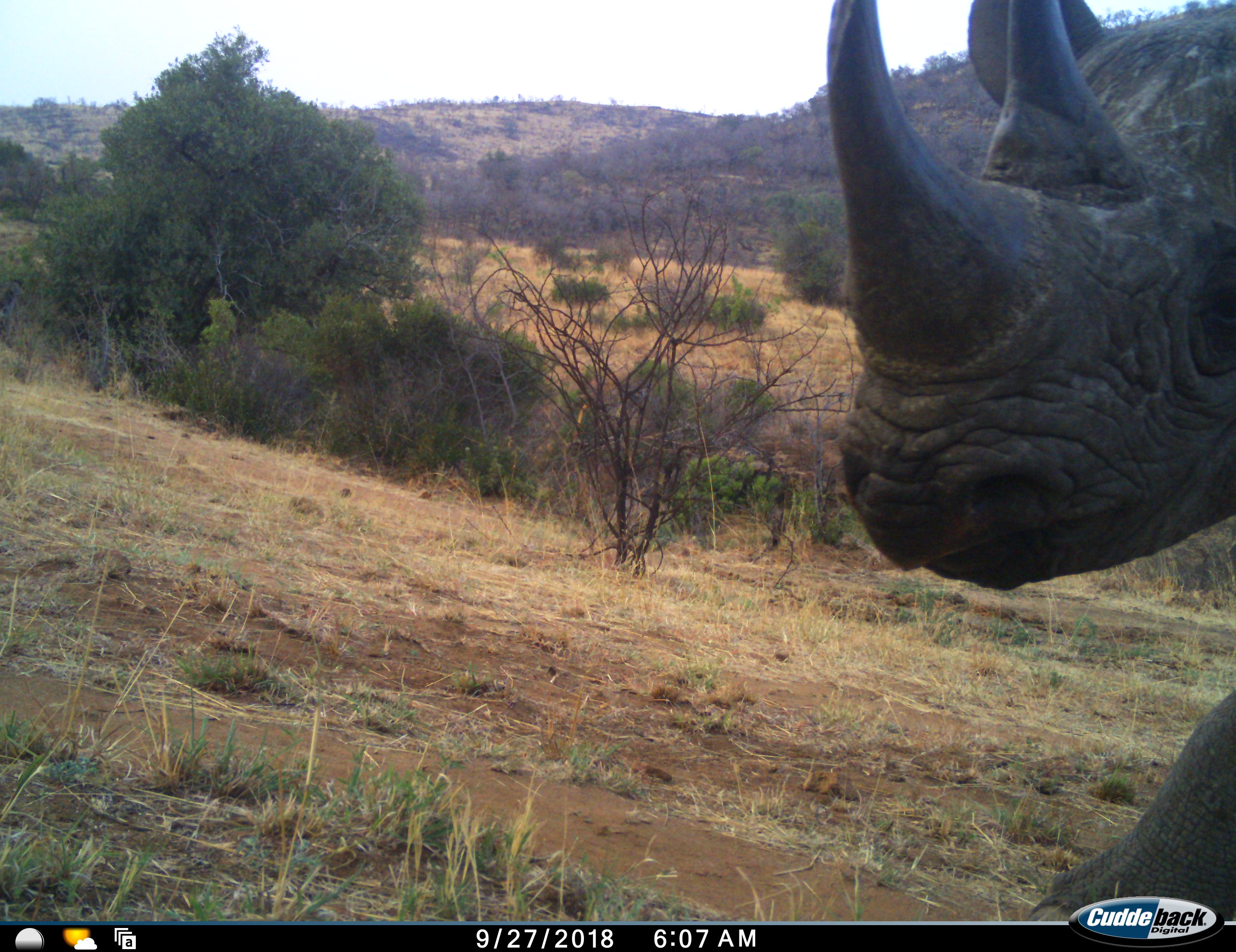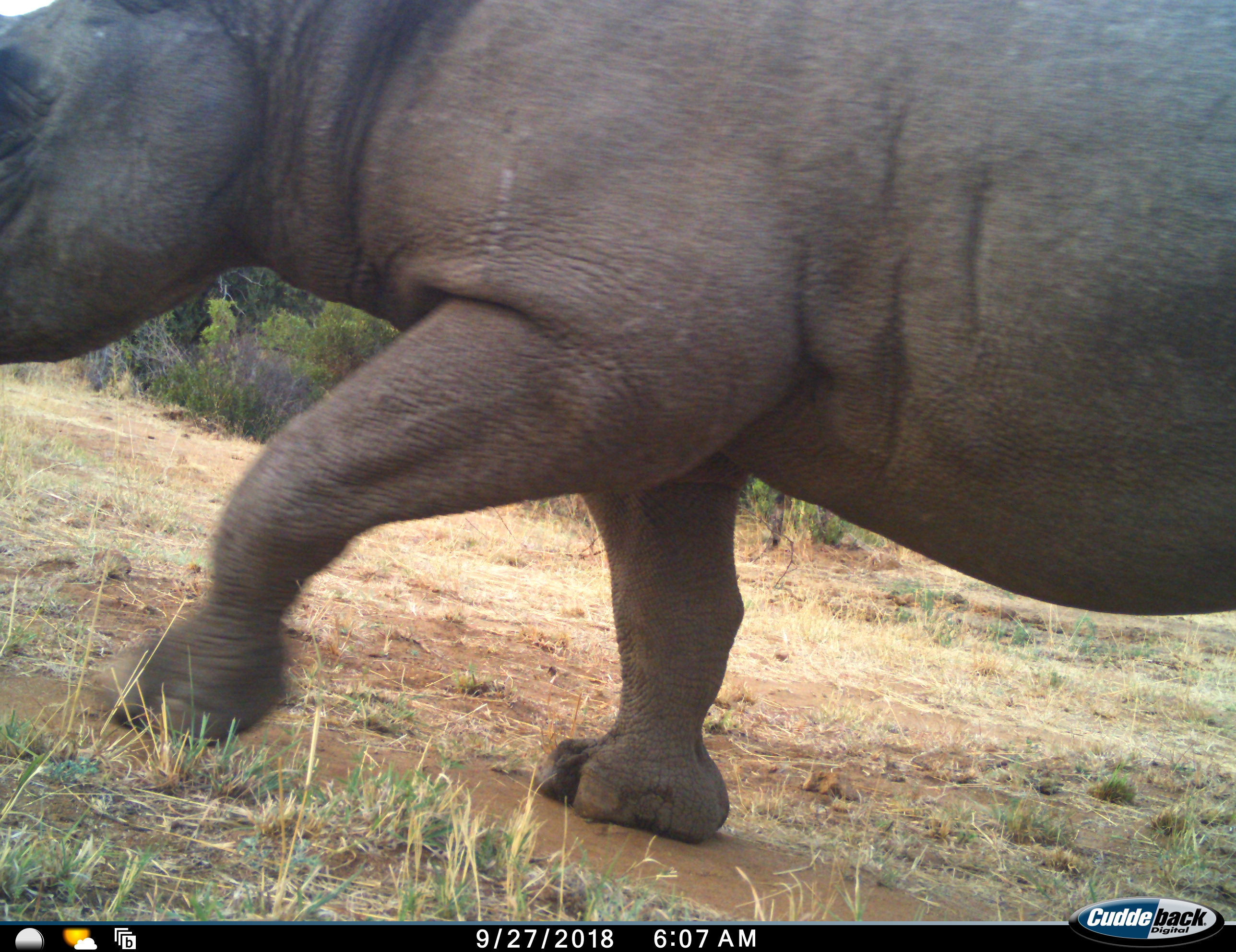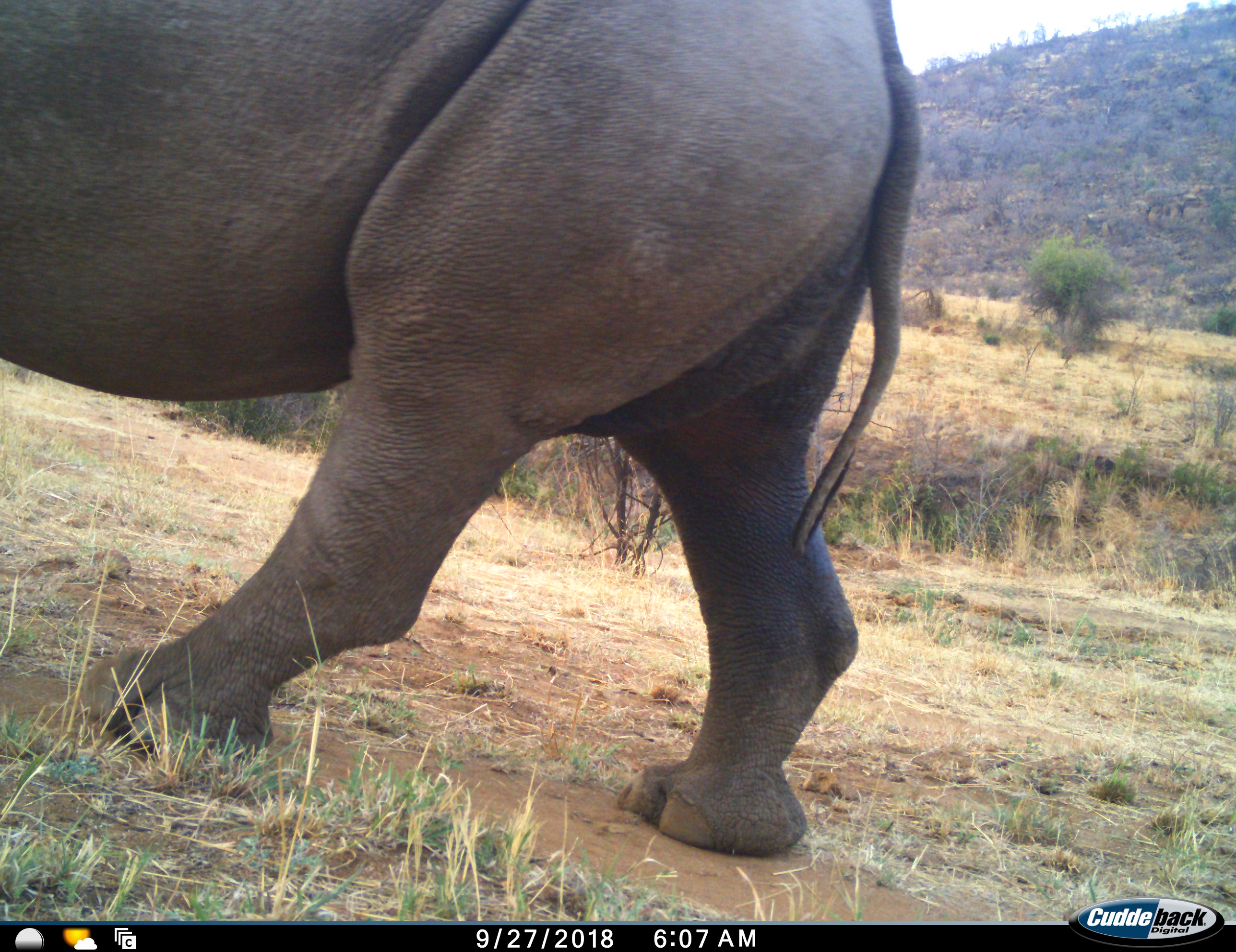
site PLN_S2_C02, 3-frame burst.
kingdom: Animalia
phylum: Chordata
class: Mammalia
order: Perissodactyla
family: Rhinocerotidae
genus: Diceros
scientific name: Diceros bicornis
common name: black rhinoceros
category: rhinocerosblack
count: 1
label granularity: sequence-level